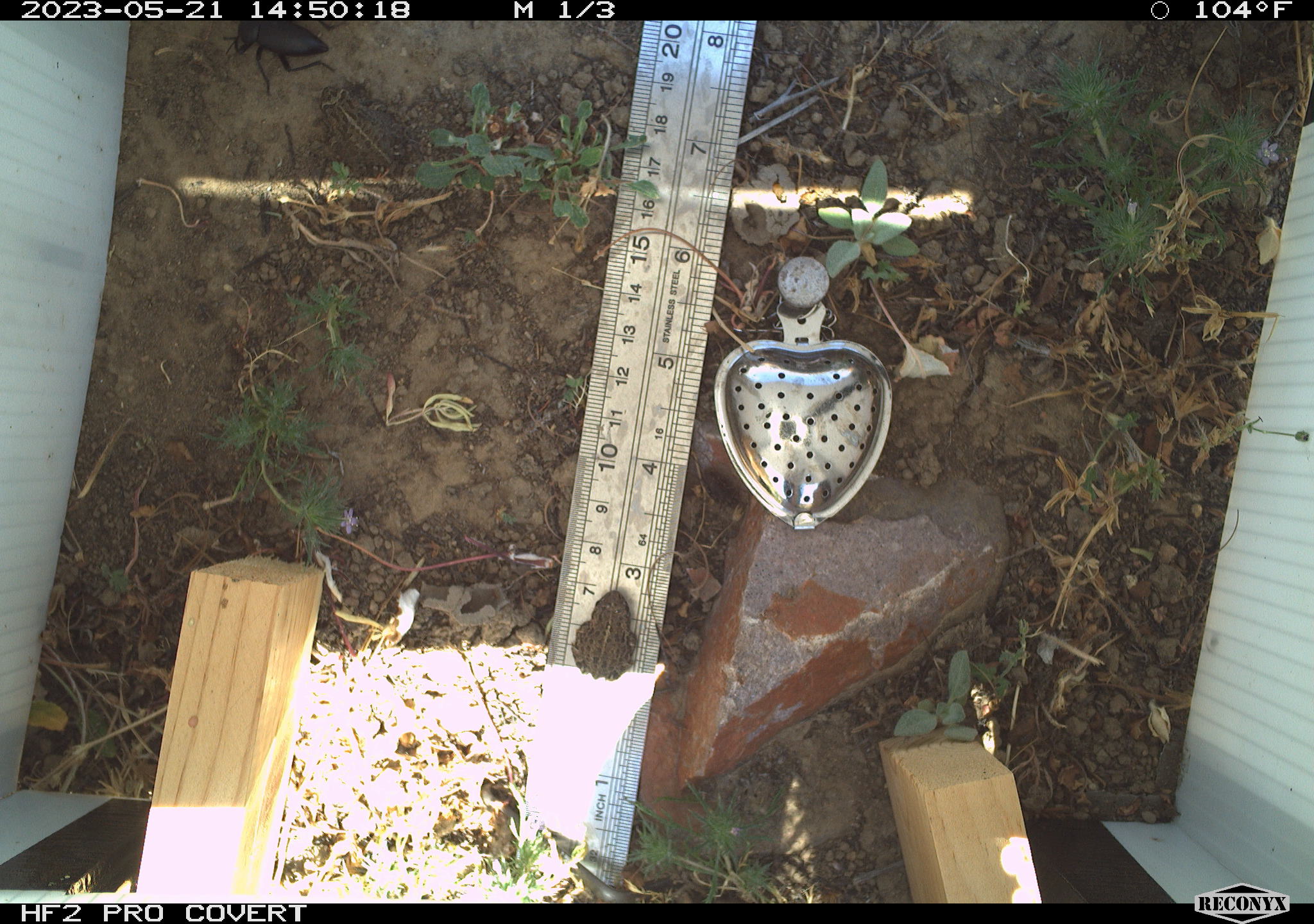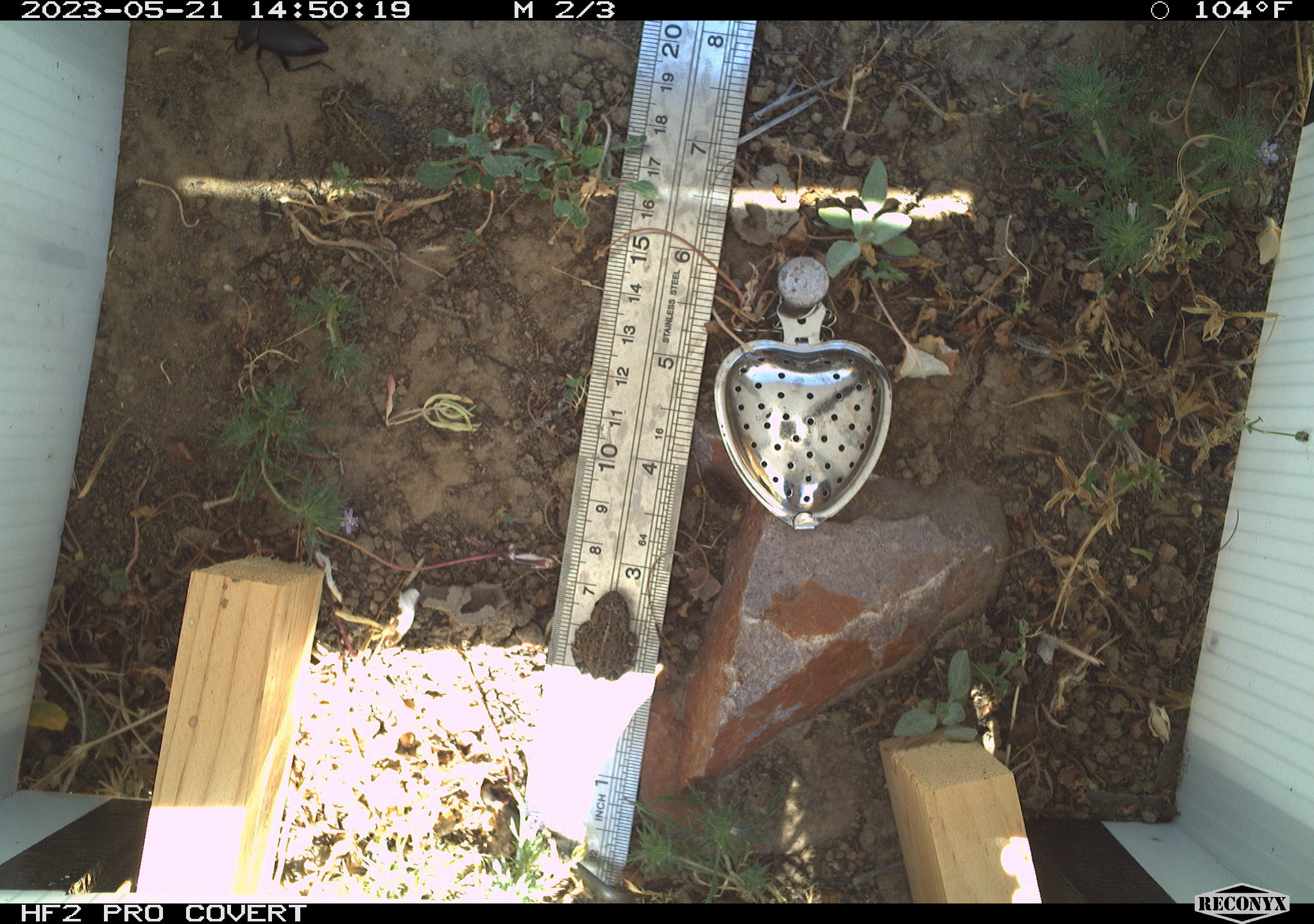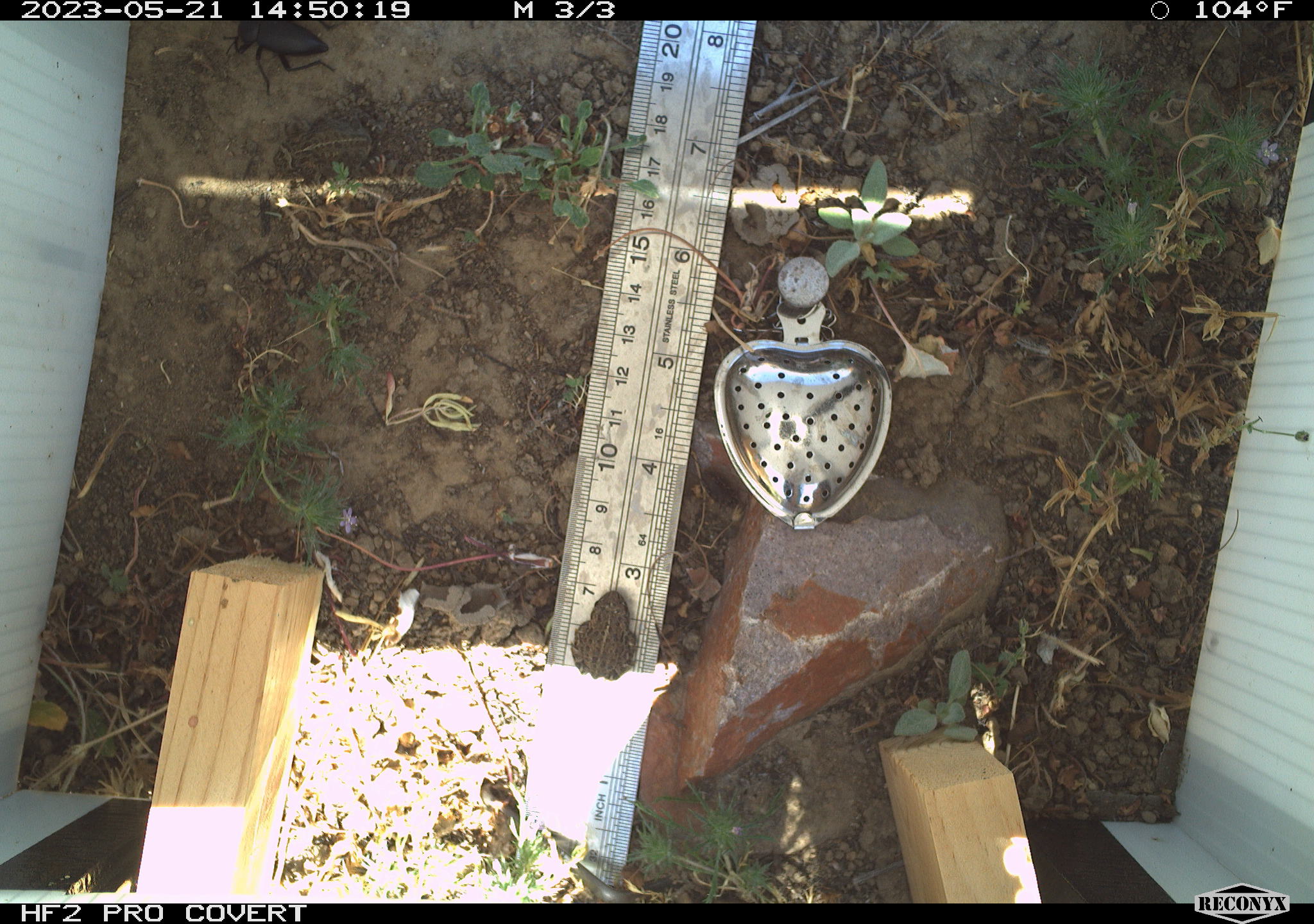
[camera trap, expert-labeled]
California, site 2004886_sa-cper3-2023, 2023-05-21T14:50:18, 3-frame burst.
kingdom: Animalia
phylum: Chordata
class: Amphibia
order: Anura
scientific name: Anura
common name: frogs